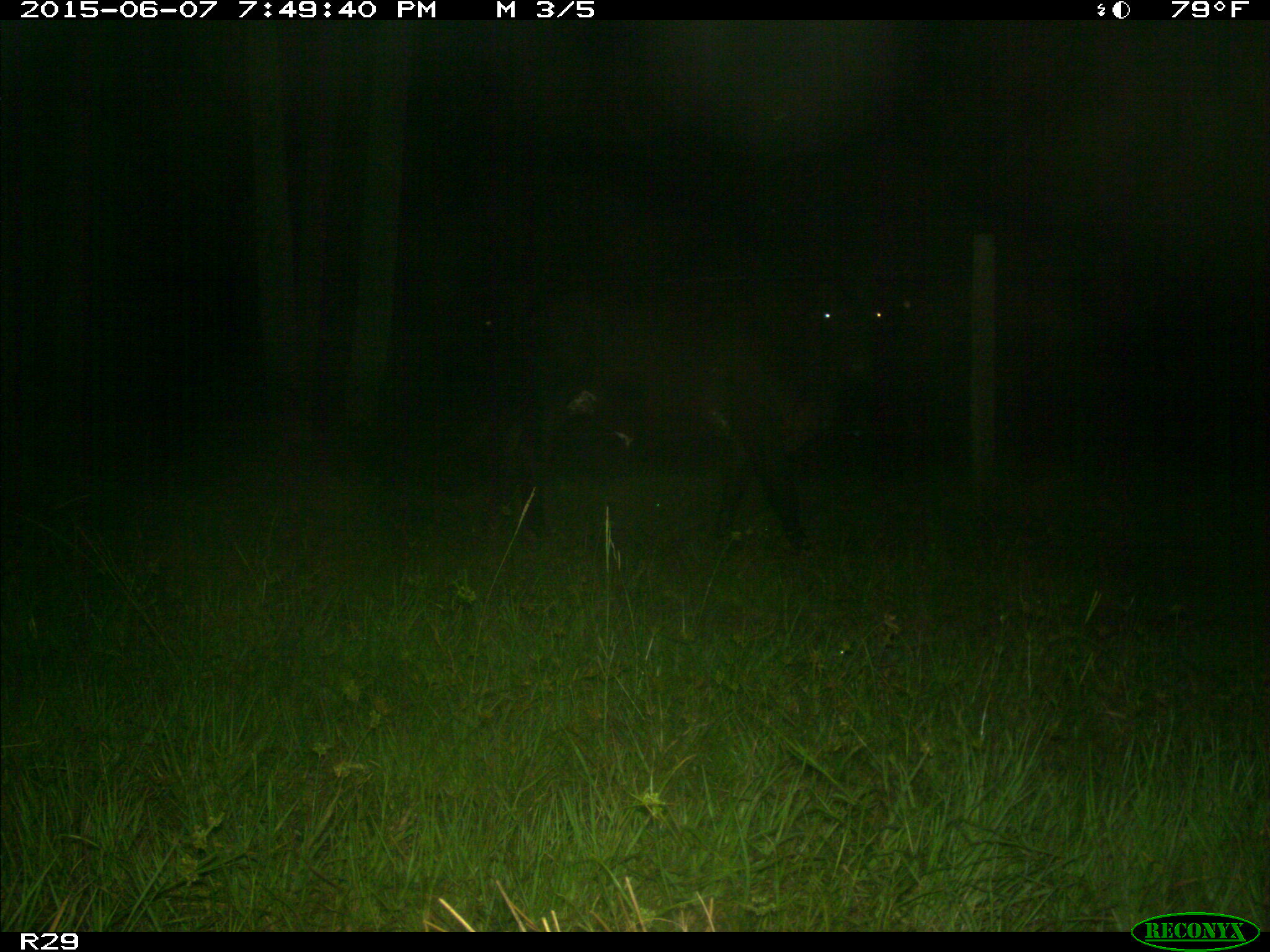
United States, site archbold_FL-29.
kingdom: Animalia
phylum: Chordata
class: Mammalia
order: Artiodactyla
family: Bovidae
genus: Bos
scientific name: Bos taurus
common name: domestic cow